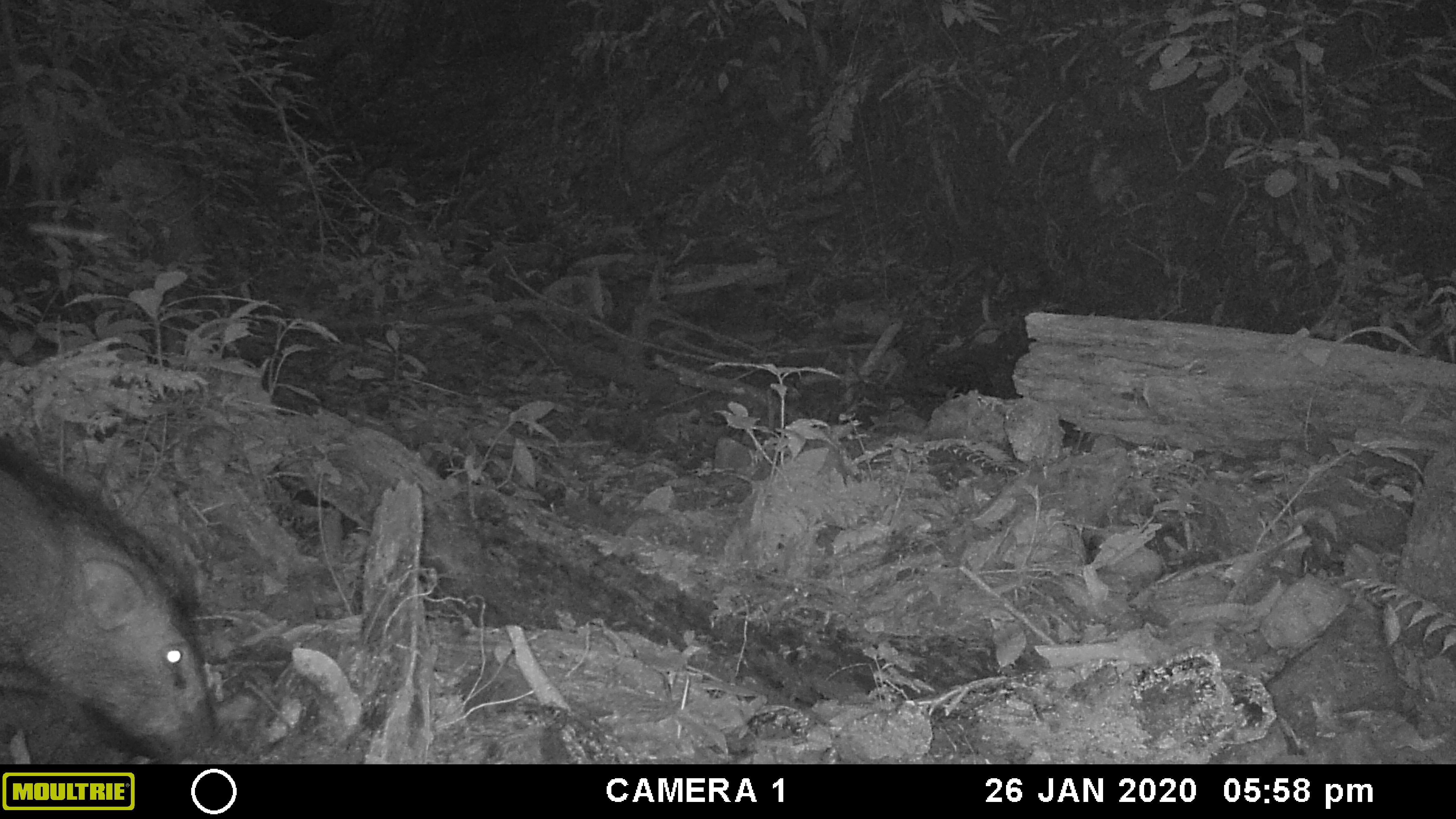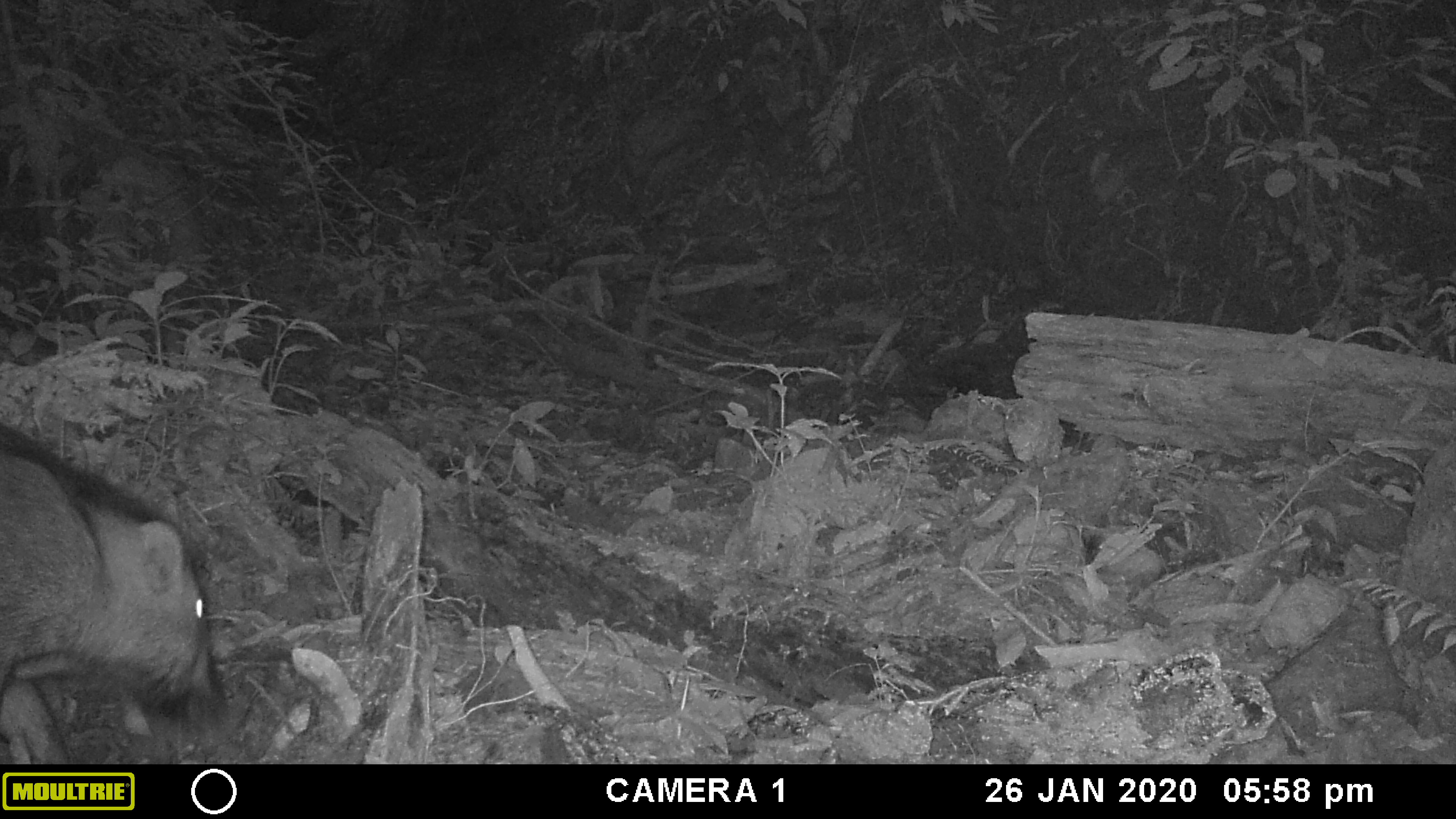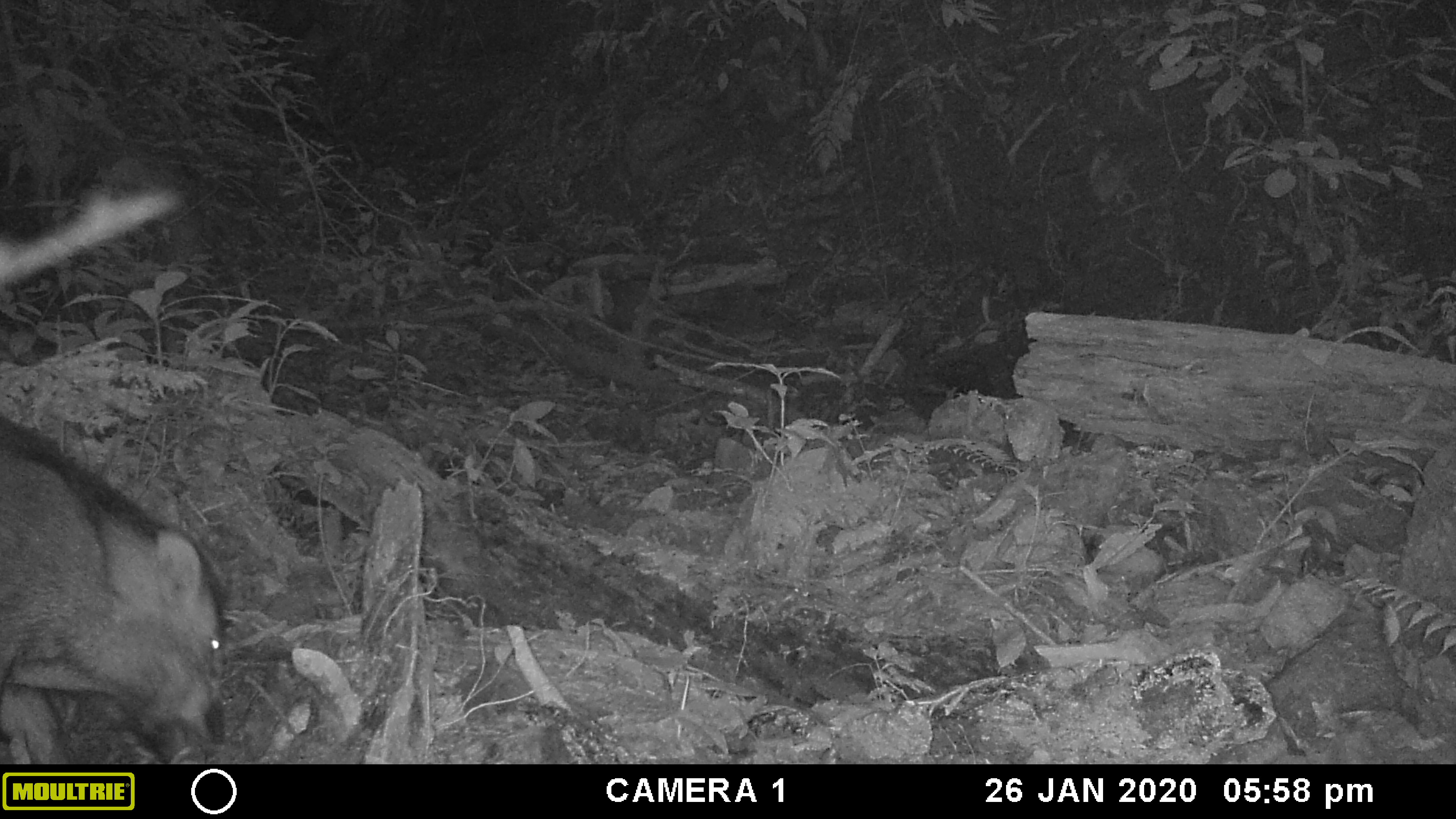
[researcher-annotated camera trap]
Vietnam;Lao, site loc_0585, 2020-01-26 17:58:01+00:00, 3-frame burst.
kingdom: Animalia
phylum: Chordata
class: Mammalia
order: Artiodactyla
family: Suidae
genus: Sus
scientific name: Sus scrofa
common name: eurasian wild pig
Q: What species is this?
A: Eurasian wild pig (Sus scrofa).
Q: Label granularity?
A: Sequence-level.